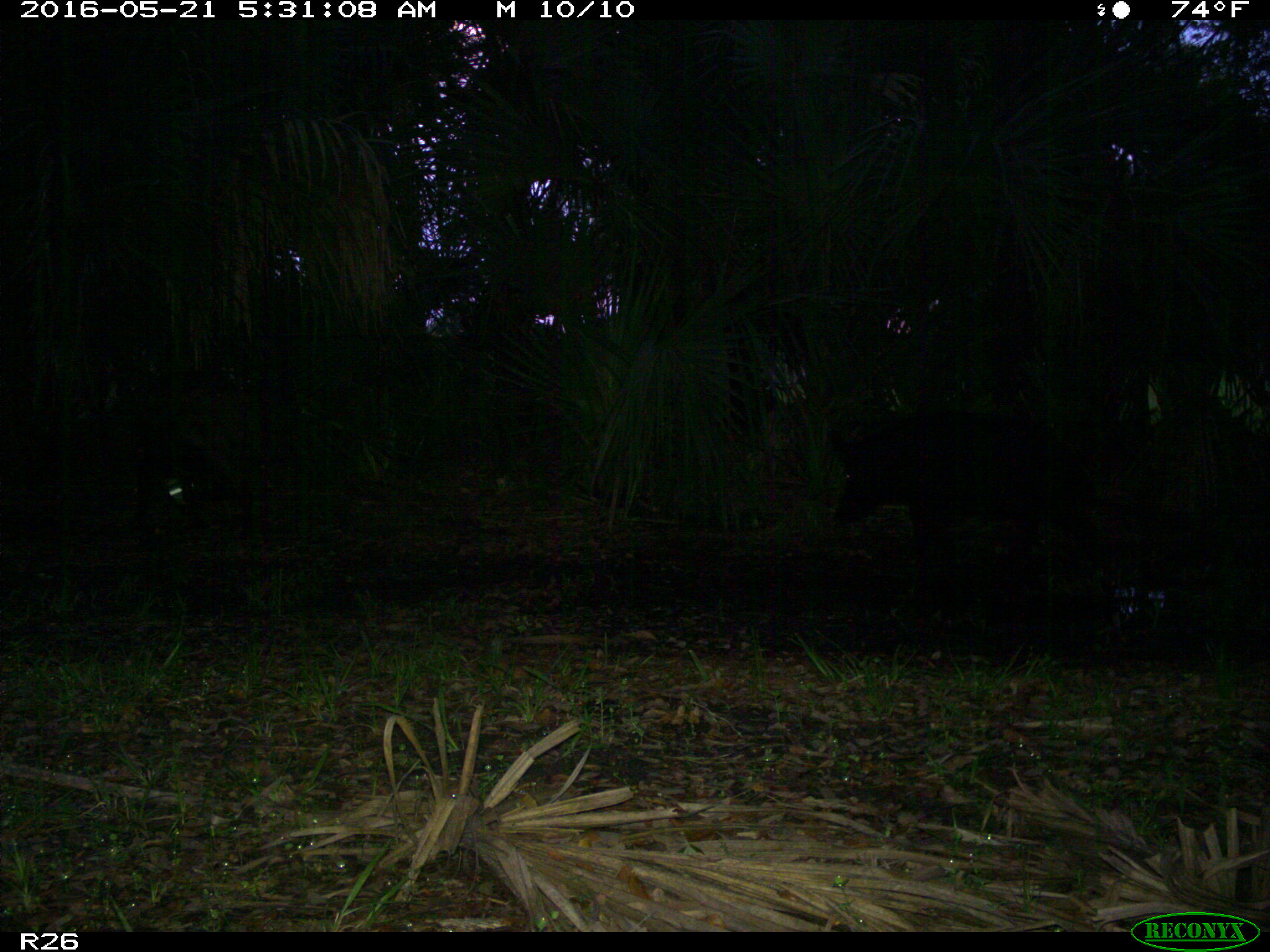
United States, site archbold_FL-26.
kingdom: Animalia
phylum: Chordata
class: Mammalia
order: Artiodactyla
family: Suidae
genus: Sus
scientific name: Sus scrofa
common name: wild boar